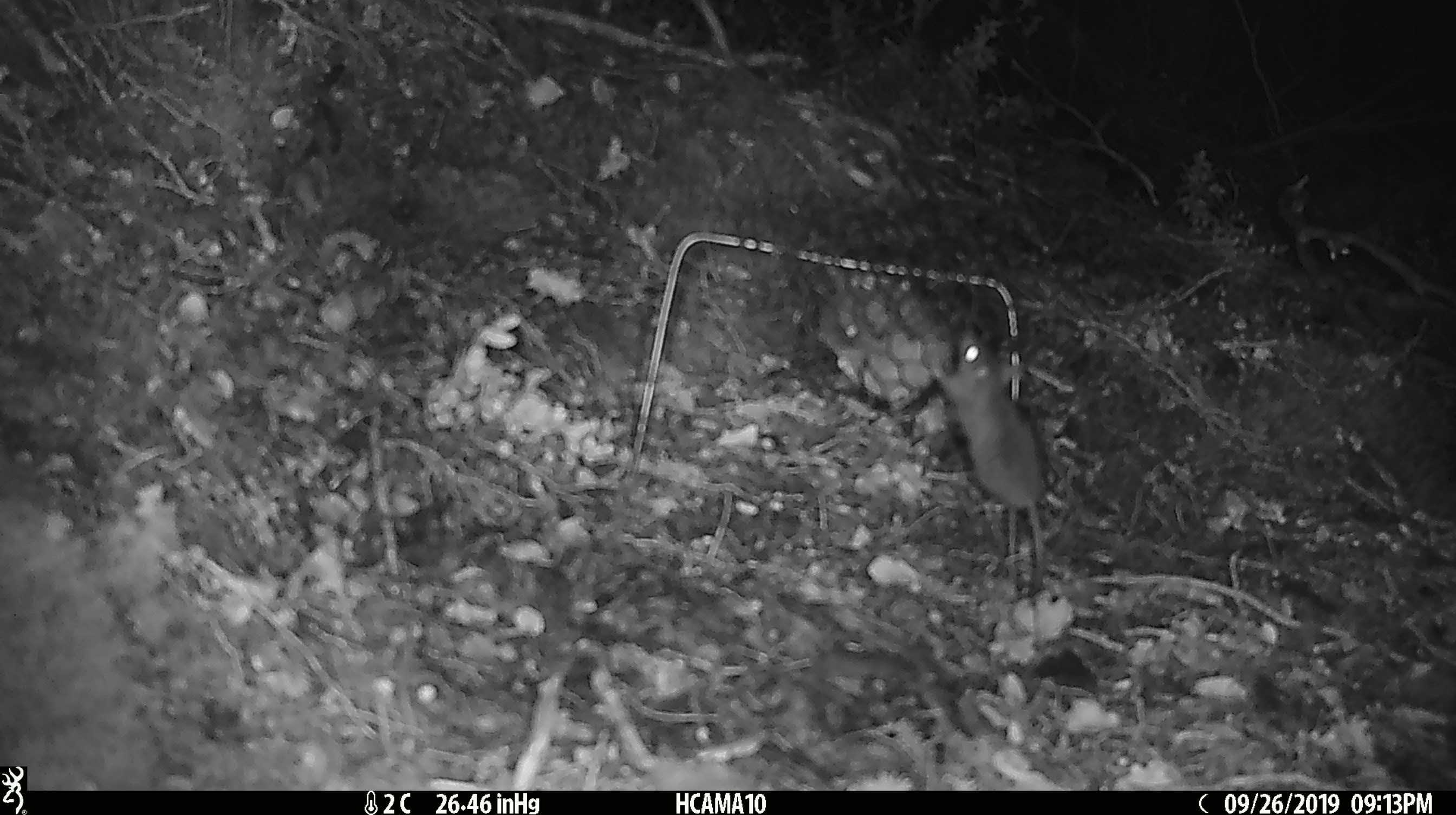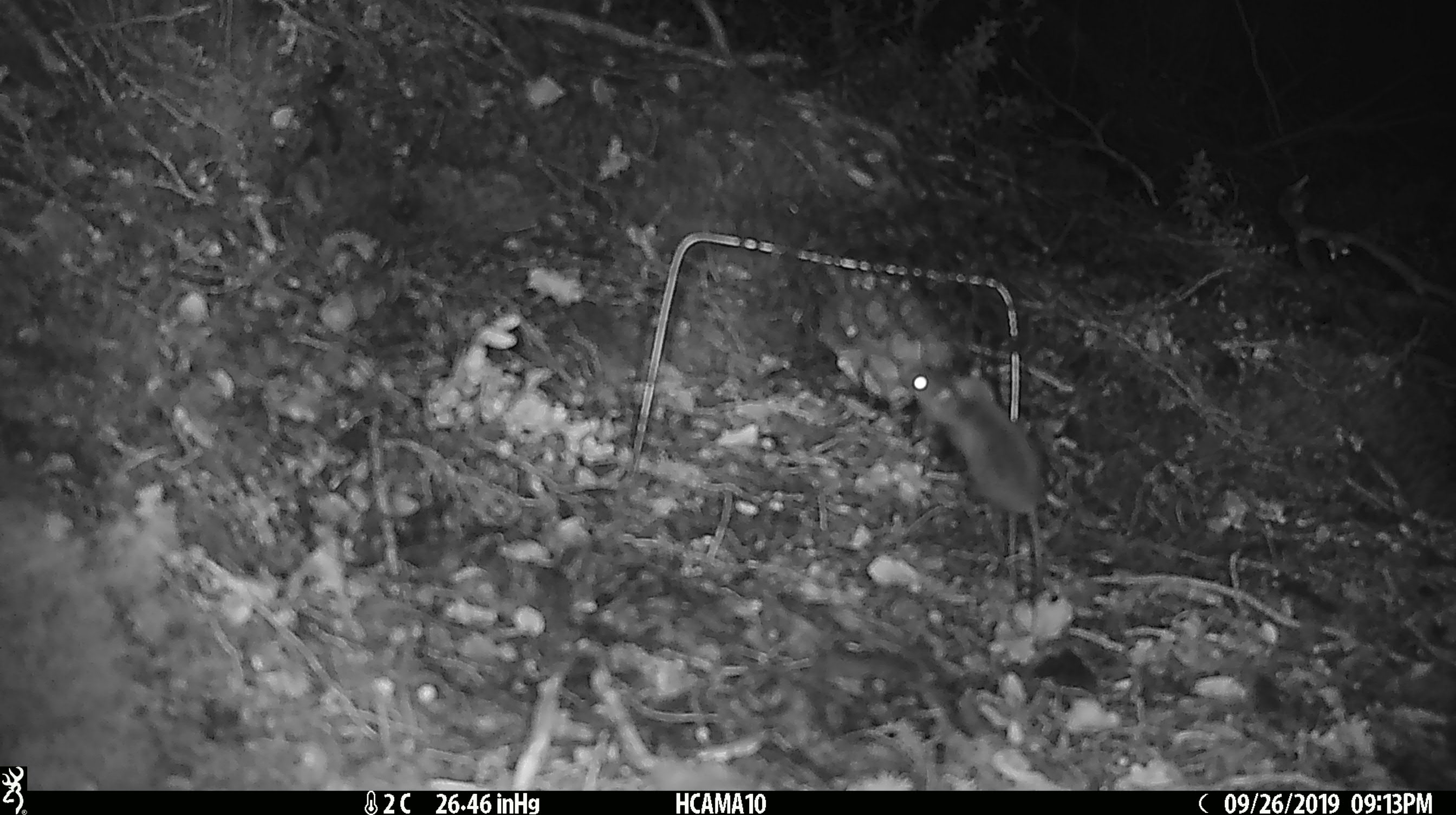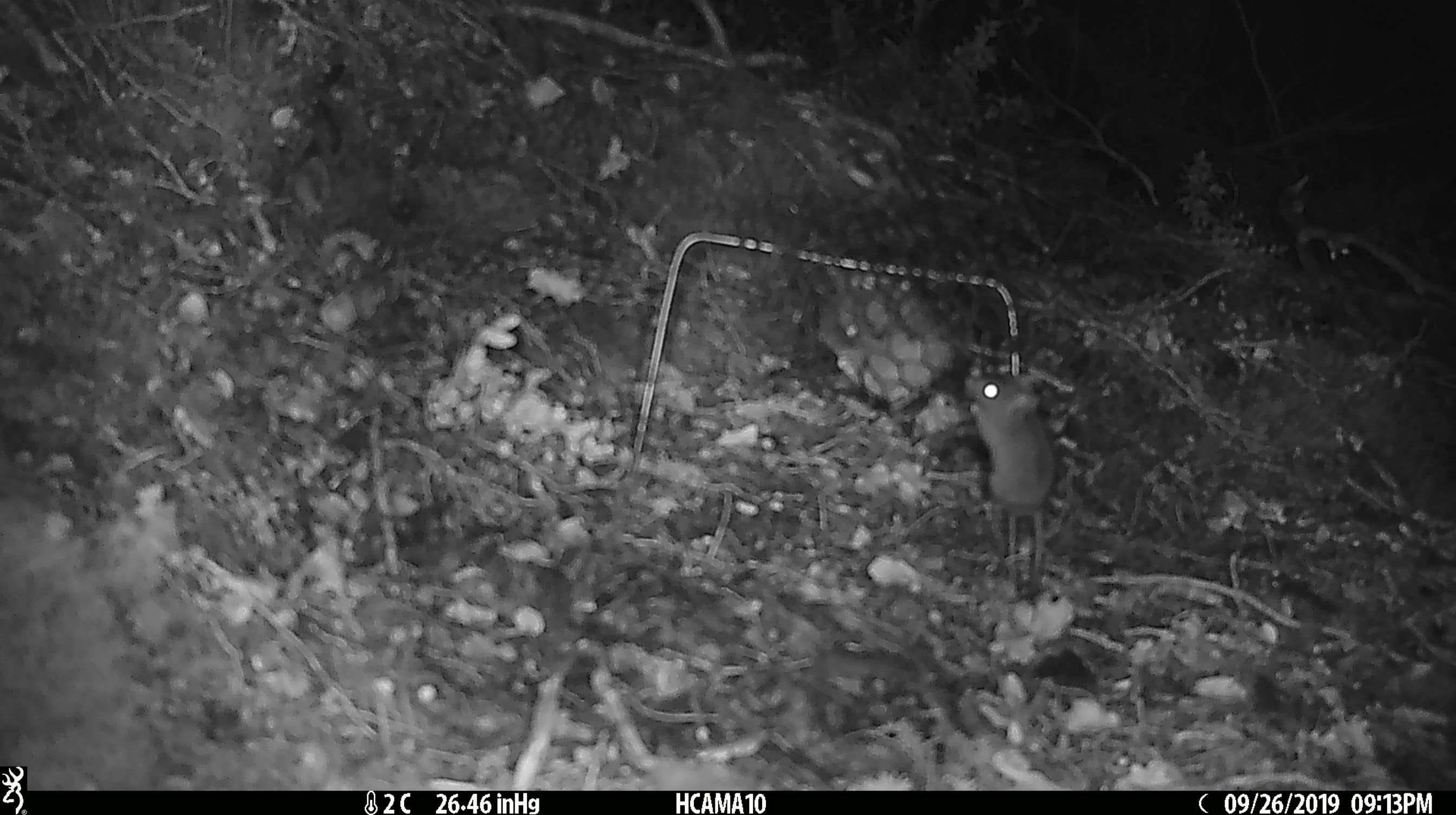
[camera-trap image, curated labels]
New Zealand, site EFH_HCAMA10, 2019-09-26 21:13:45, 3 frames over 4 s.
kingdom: Animalia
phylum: Chordata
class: Mammalia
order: Rodentia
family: Muridae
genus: Mus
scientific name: Mus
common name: mouse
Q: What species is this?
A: Mouse (Mus).